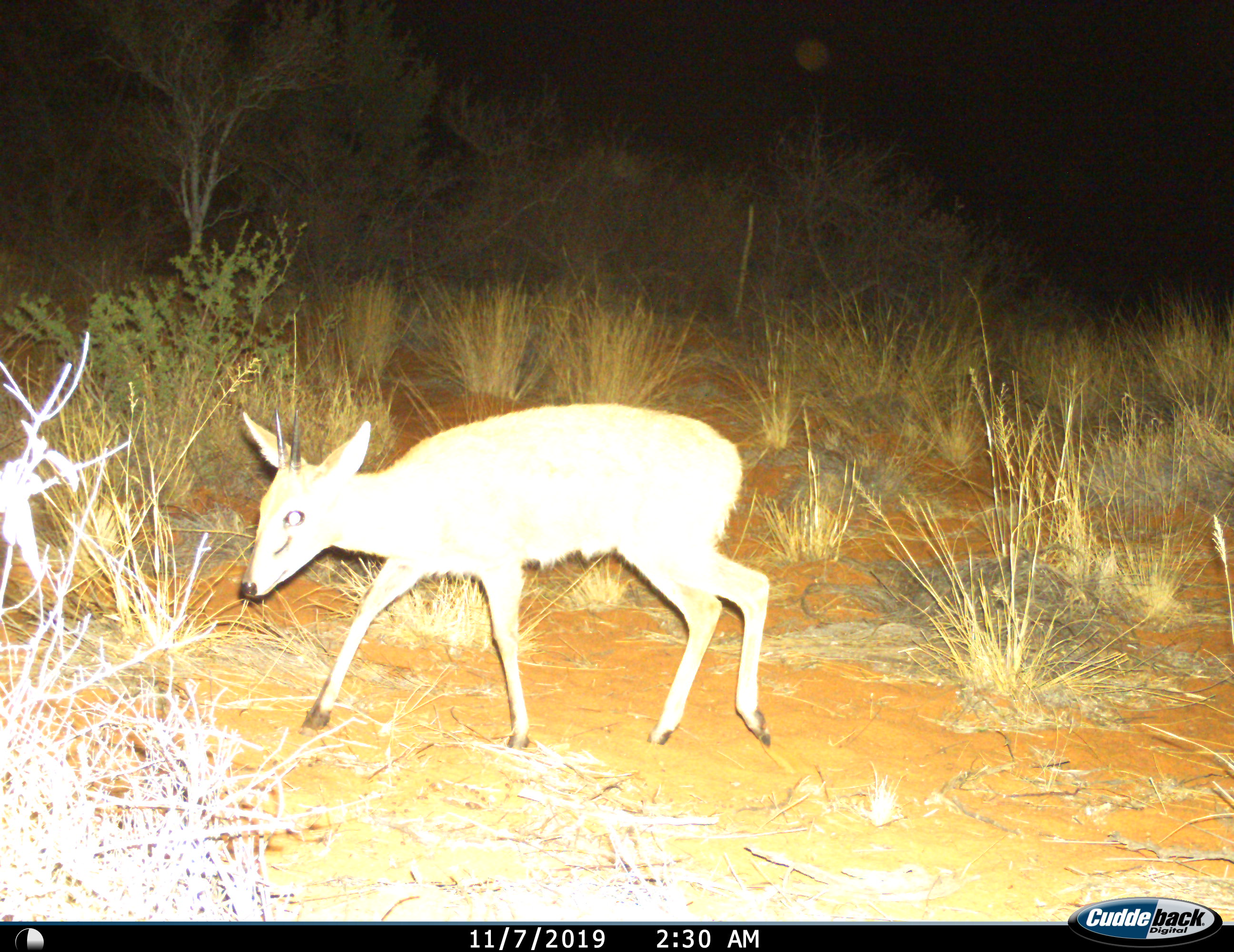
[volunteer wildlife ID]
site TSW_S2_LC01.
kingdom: Animalia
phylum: Chordata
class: Mammalia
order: Artiodactyla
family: Bovidae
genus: Sylvicapra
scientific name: Sylvicapra grimmia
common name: common duiker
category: duikercommongrey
Duikercommongrey (common duiker) (Sylvicapra grimmia), count 1. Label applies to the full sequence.